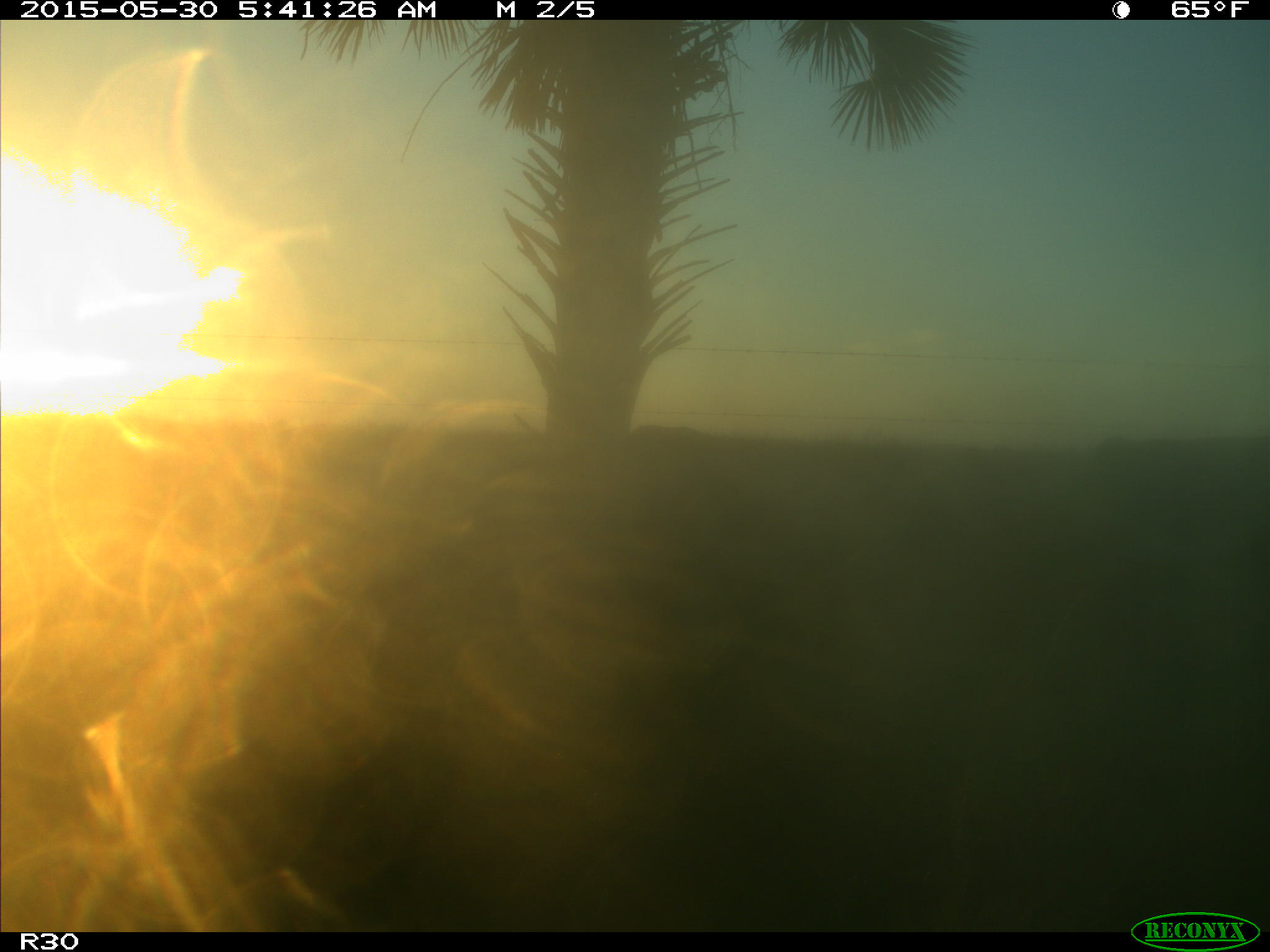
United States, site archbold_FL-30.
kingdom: Animalia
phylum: Chordata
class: Mammalia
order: Artiodactyla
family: Bovidae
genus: Bos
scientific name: Bos taurus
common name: domestic cow